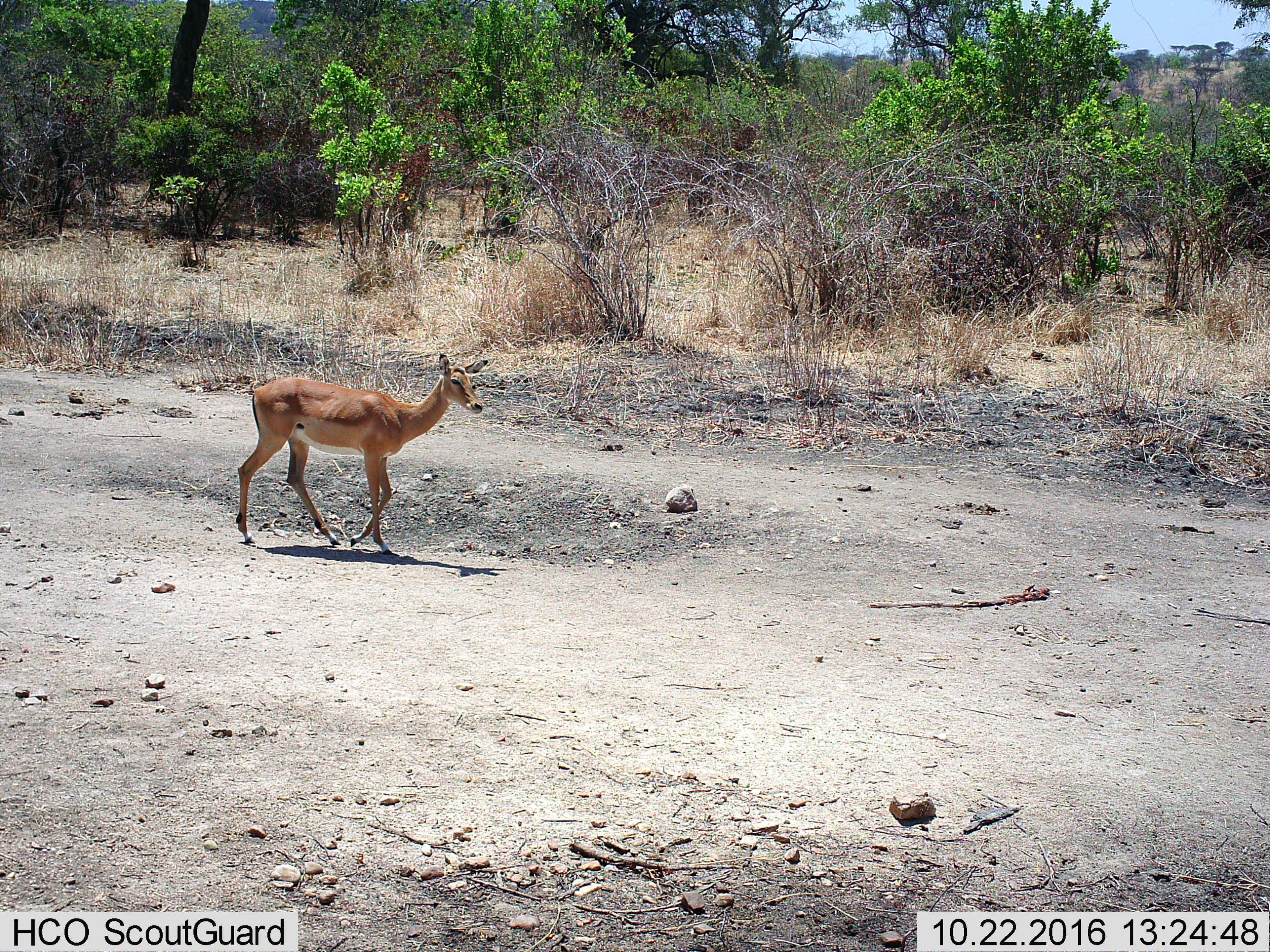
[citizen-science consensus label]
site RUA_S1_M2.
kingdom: Animalia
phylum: Chordata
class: Mammalia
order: Artiodactyla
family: Bovidae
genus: Aepyceros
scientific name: Aepyceros melampus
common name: impala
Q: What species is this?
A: Impala (Aepyceros melampus).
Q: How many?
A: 1.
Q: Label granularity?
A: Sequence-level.